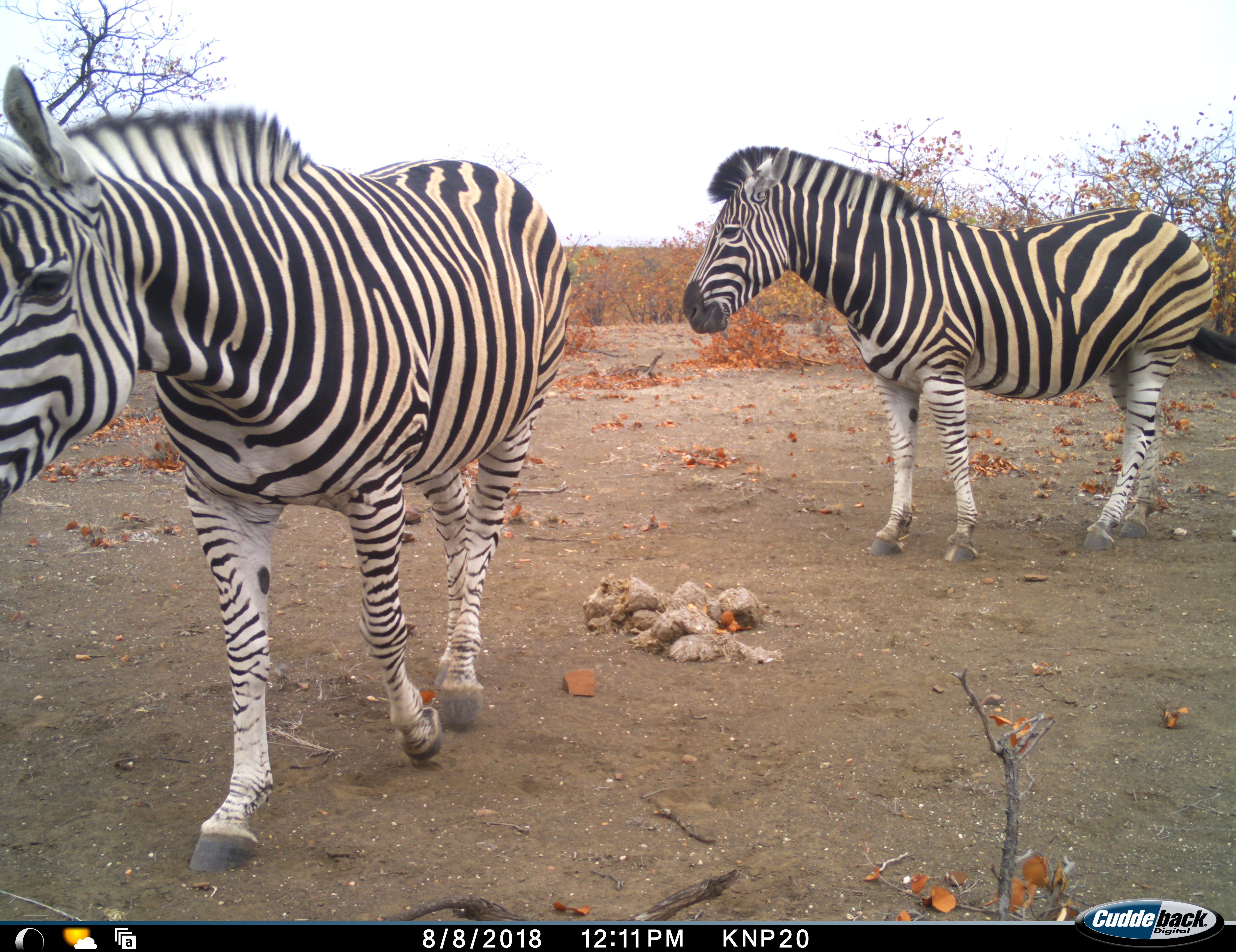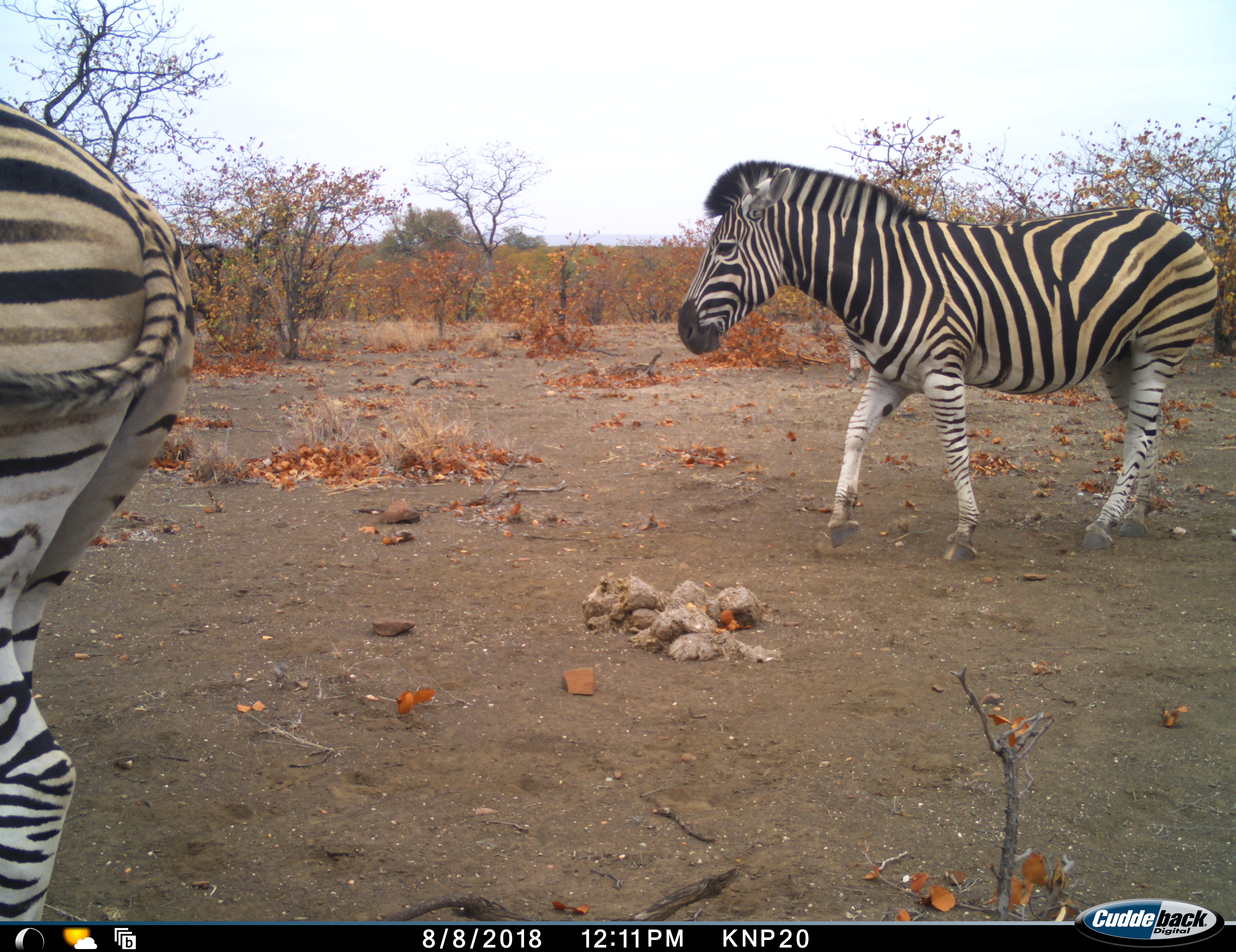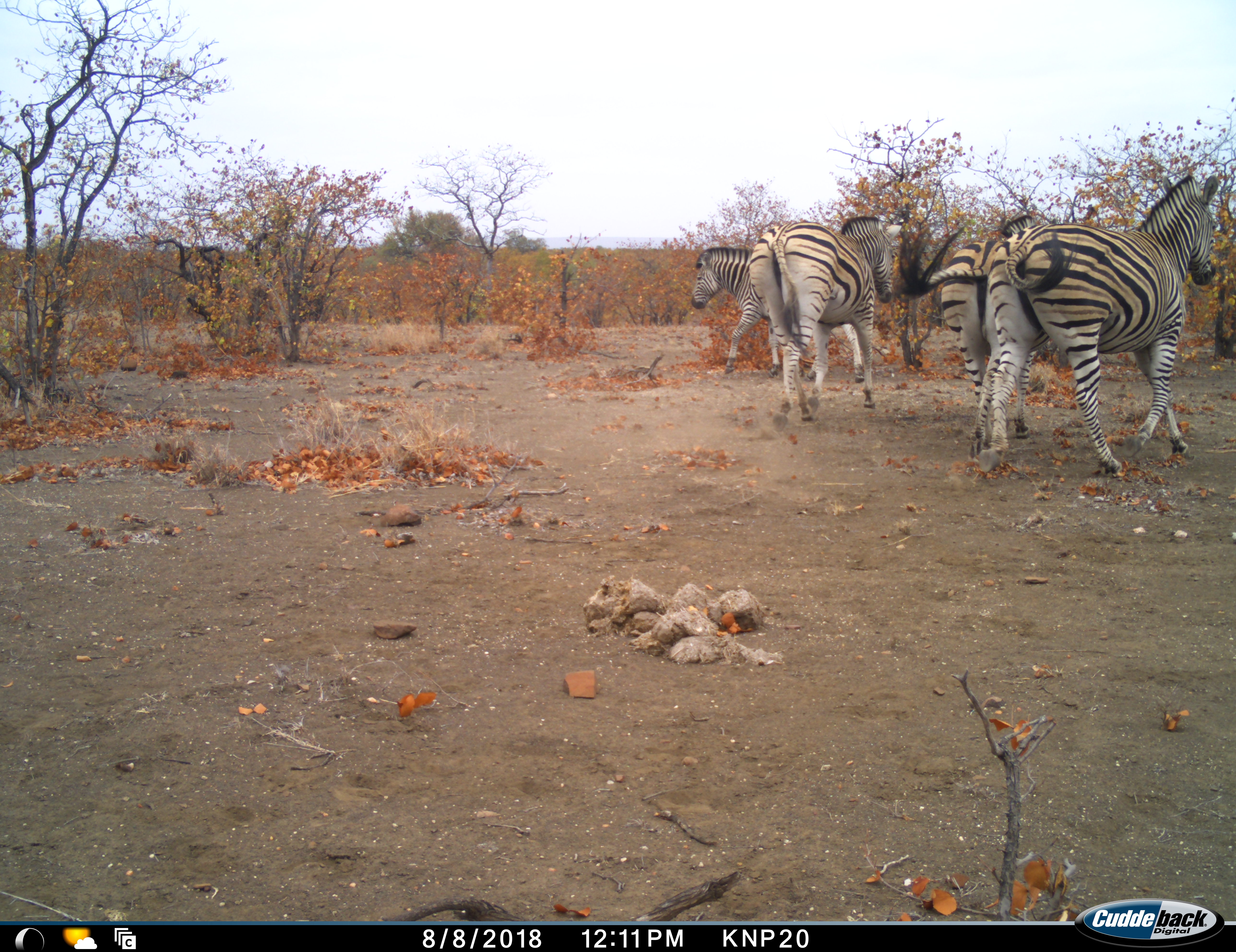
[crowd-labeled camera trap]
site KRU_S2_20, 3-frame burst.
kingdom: Animalia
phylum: Chordata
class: Mammalia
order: Perissodactyla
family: Equidae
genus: Equus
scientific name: Equus quagga burchellii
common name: burchell's zebra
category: zebraburchells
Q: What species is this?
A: Zebraburchells (burchell's zebra) (Equus quagga burchellii).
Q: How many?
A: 4.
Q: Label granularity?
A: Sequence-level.